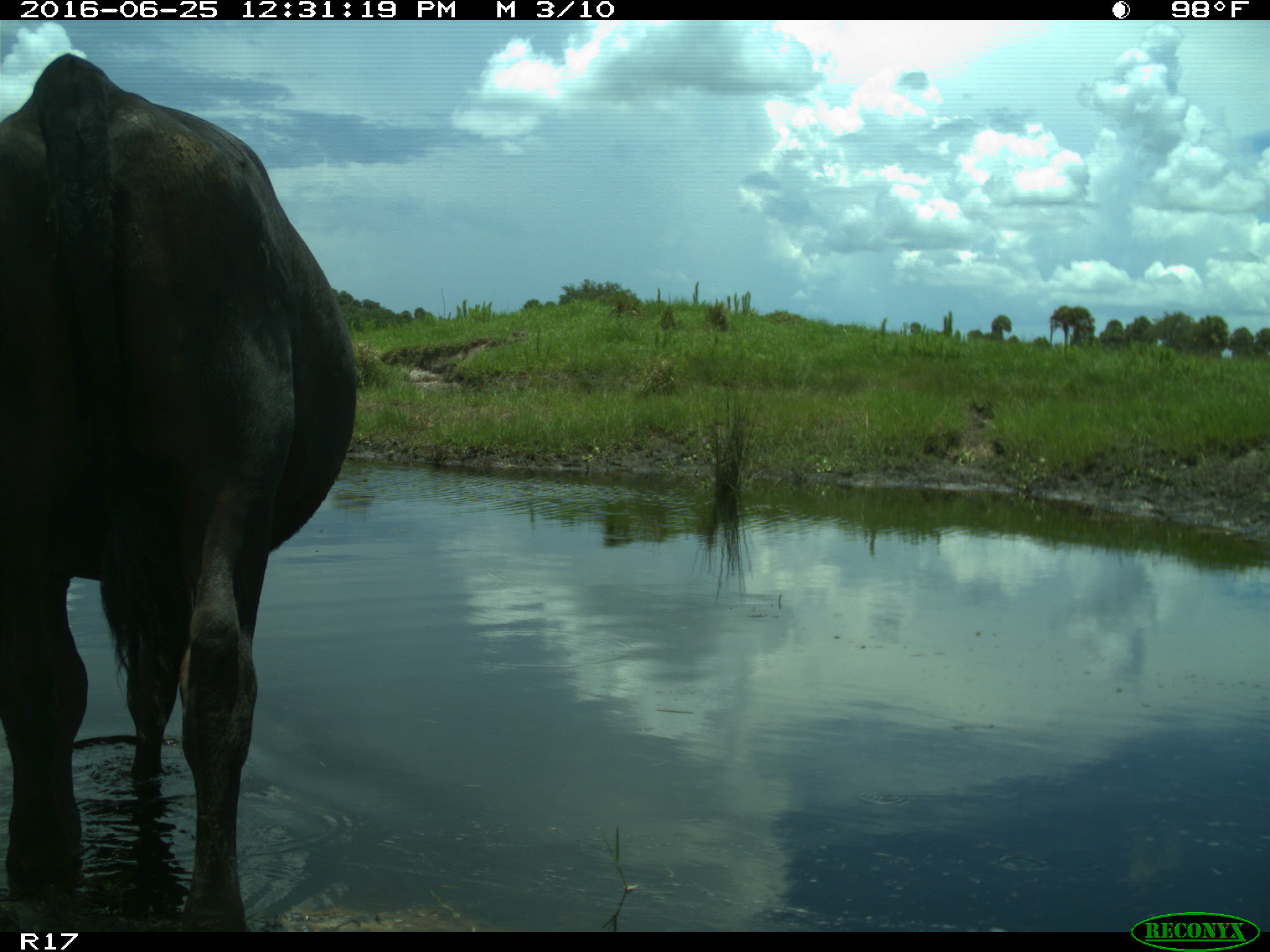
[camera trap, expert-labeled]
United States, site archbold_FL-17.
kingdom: Animalia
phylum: Chordata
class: Mammalia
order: Artiodactyla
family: Bovidae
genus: Bos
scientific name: Bos taurus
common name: domestic cow